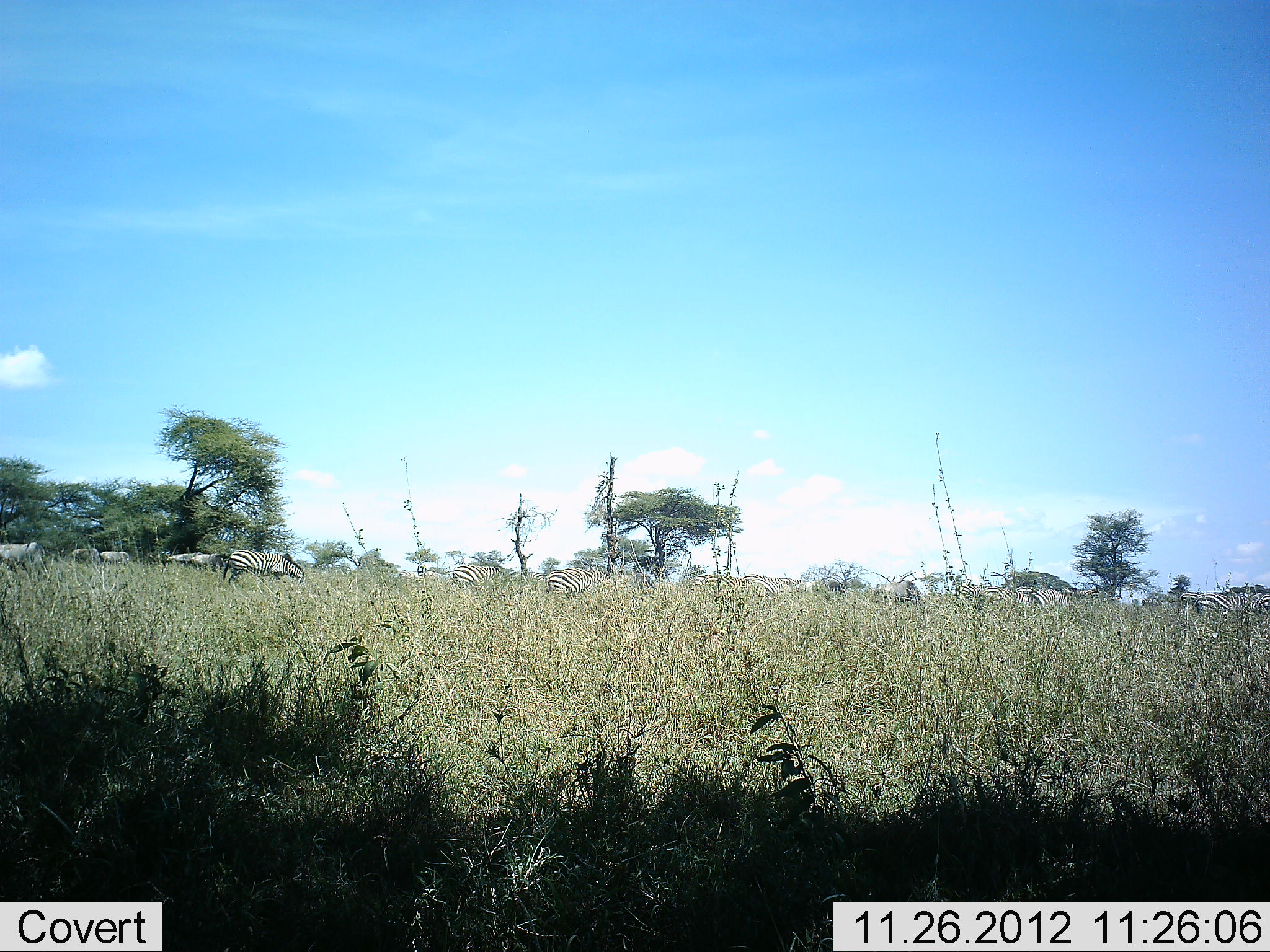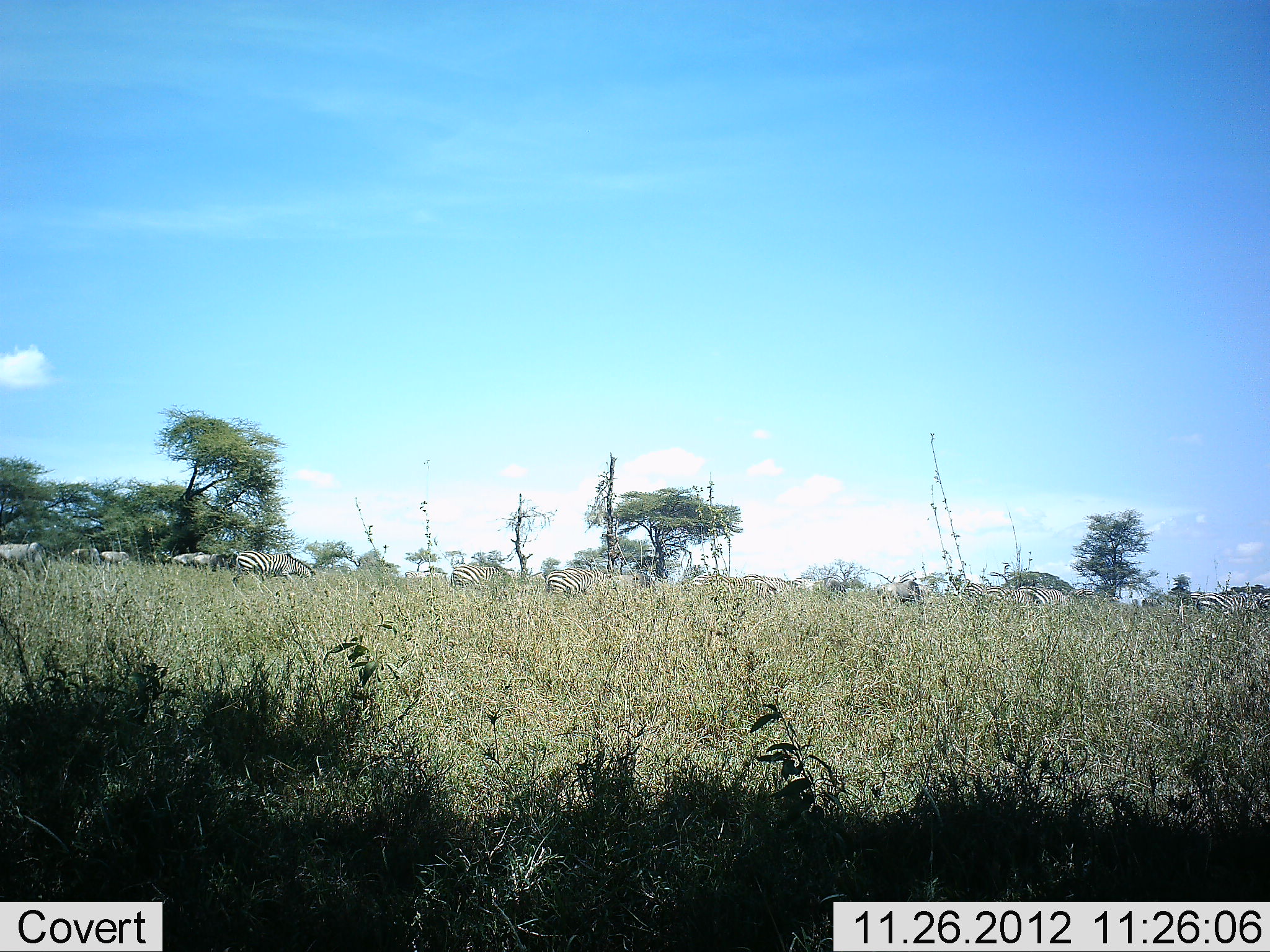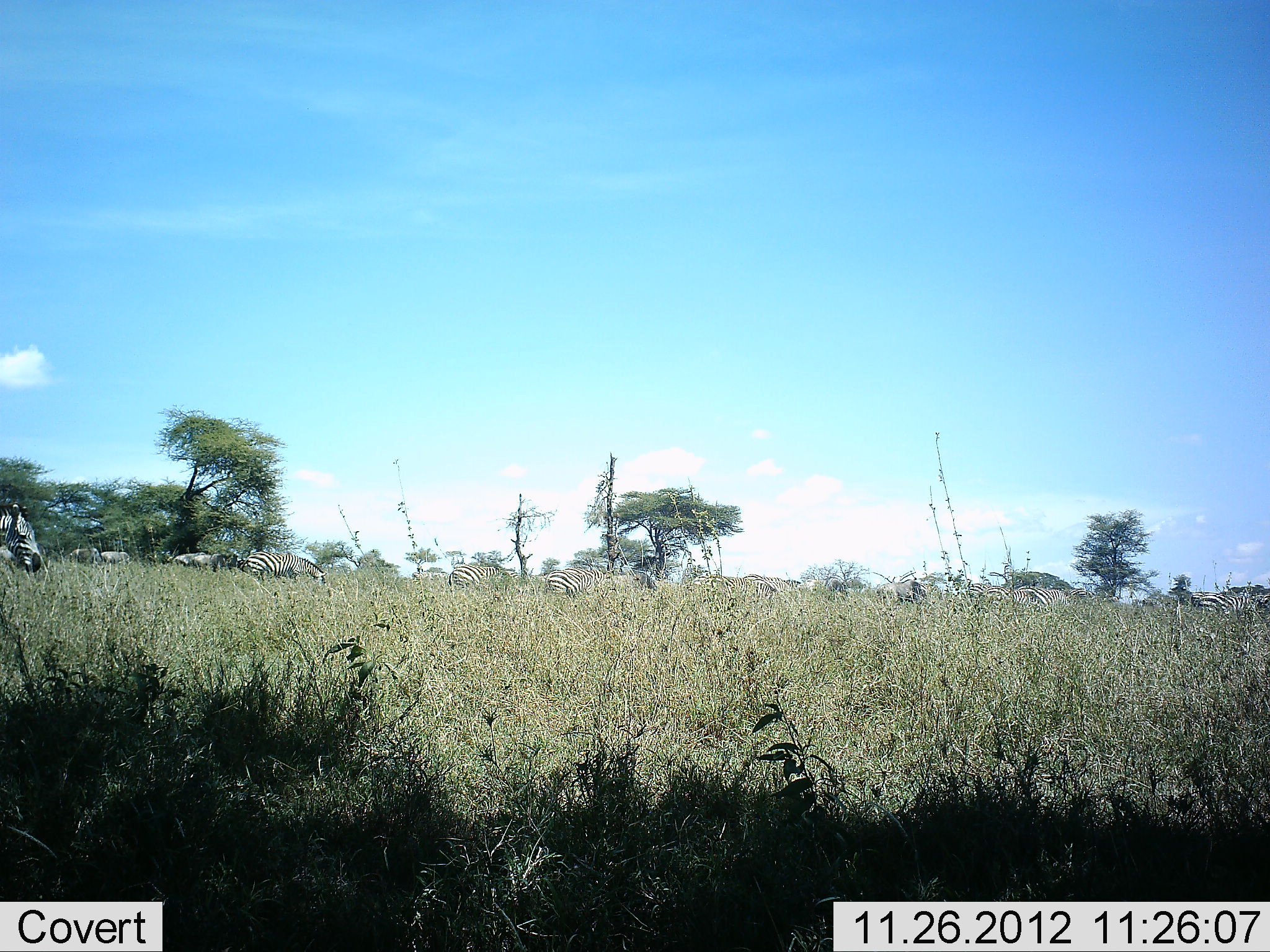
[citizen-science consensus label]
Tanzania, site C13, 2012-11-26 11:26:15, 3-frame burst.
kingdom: Animalia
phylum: Chordata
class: Mammalia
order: Perissodactyla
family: Equidae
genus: Equus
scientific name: Equus quagga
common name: plains zebra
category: zebra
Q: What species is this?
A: Zebra (plains zebra) (Equus quagga).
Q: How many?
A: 11-50.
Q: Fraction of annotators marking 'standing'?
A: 60%.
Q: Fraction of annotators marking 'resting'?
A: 0%.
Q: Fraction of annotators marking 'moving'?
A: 60%.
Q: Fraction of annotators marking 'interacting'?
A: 0%.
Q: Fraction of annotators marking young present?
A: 0%.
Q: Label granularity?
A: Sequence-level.